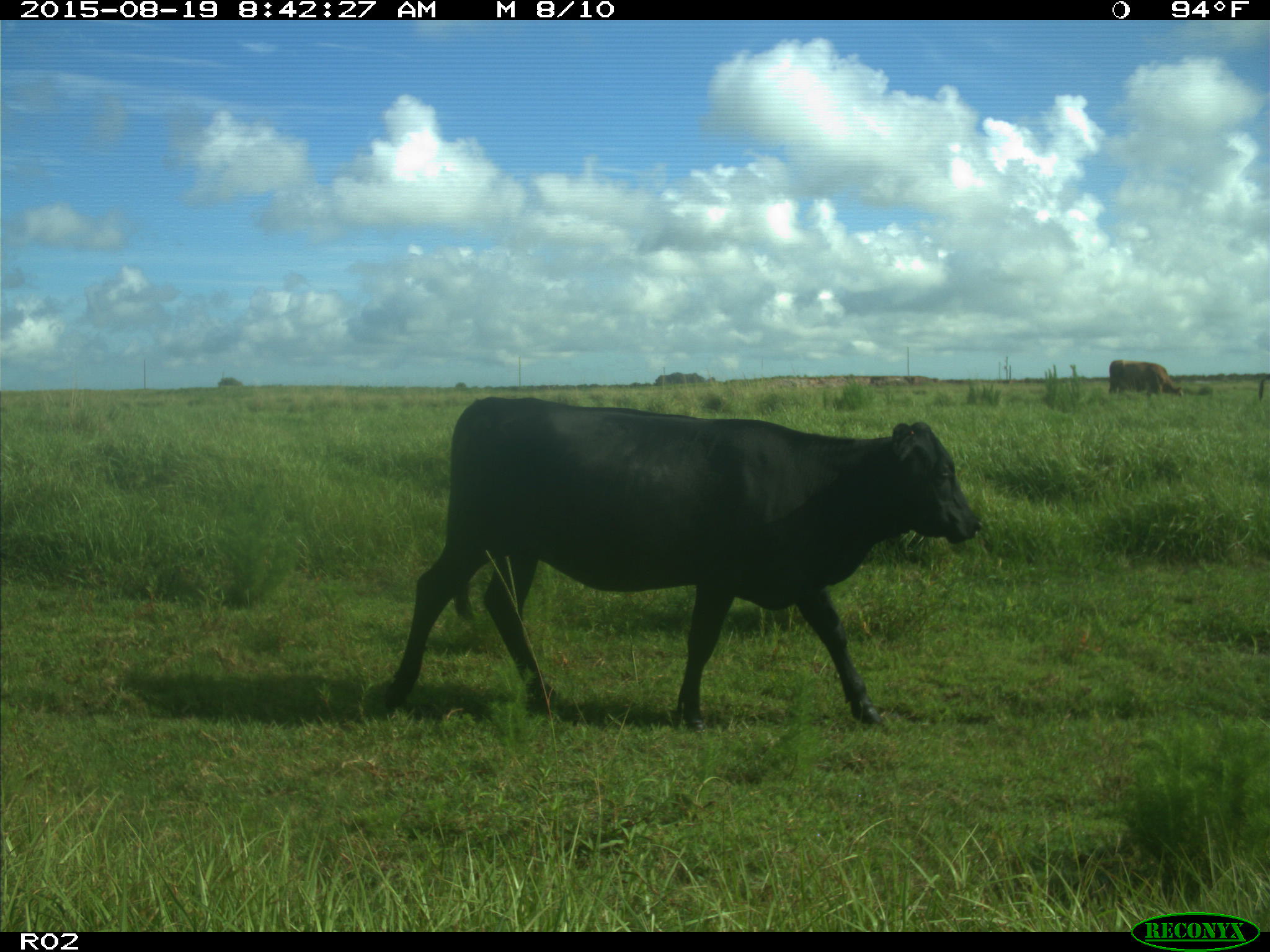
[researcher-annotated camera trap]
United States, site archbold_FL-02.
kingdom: Animalia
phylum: Chordata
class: Mammalia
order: Artiodactyla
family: Bovidae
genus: Bos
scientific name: Bos taurus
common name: domestic cow